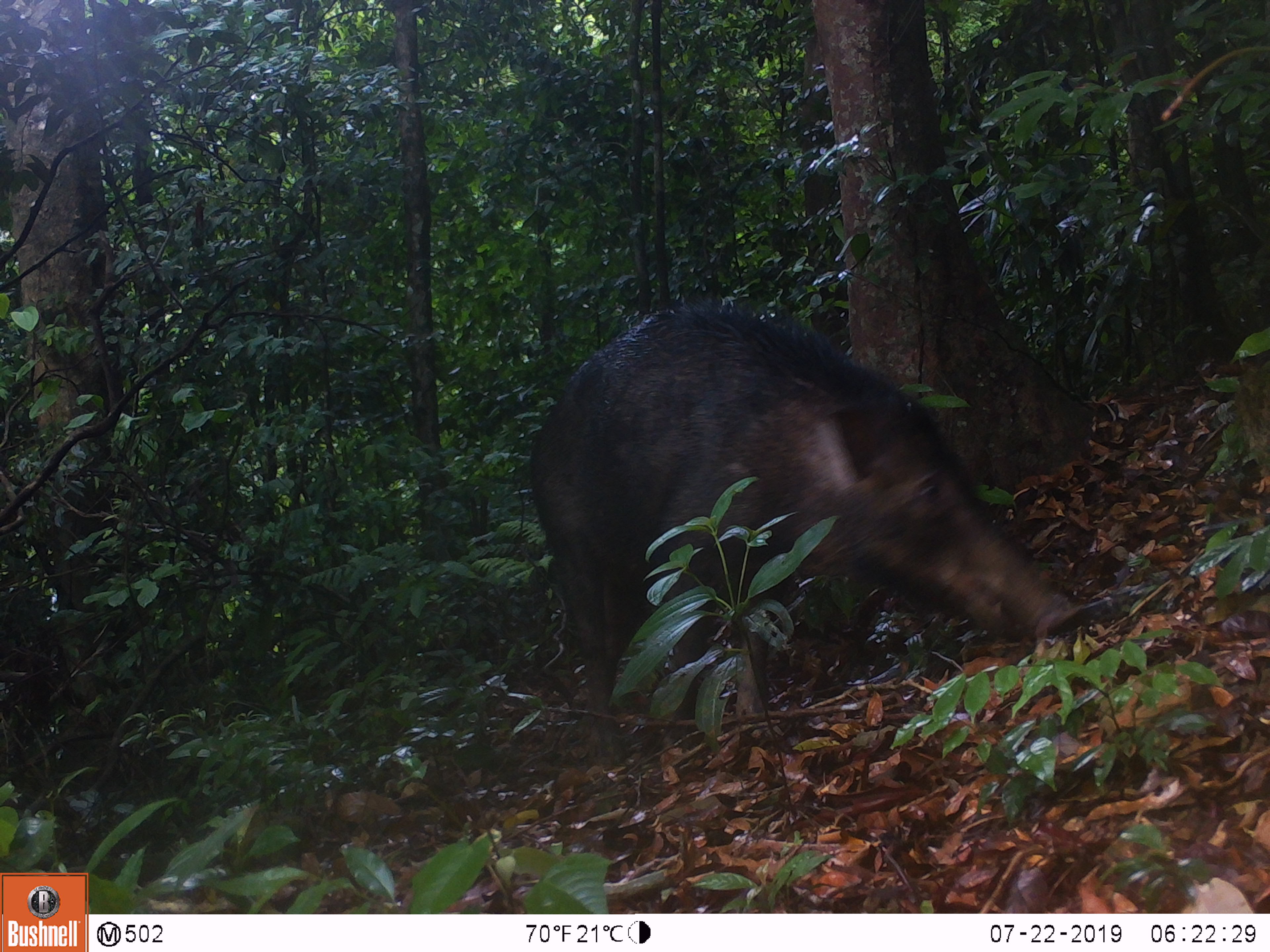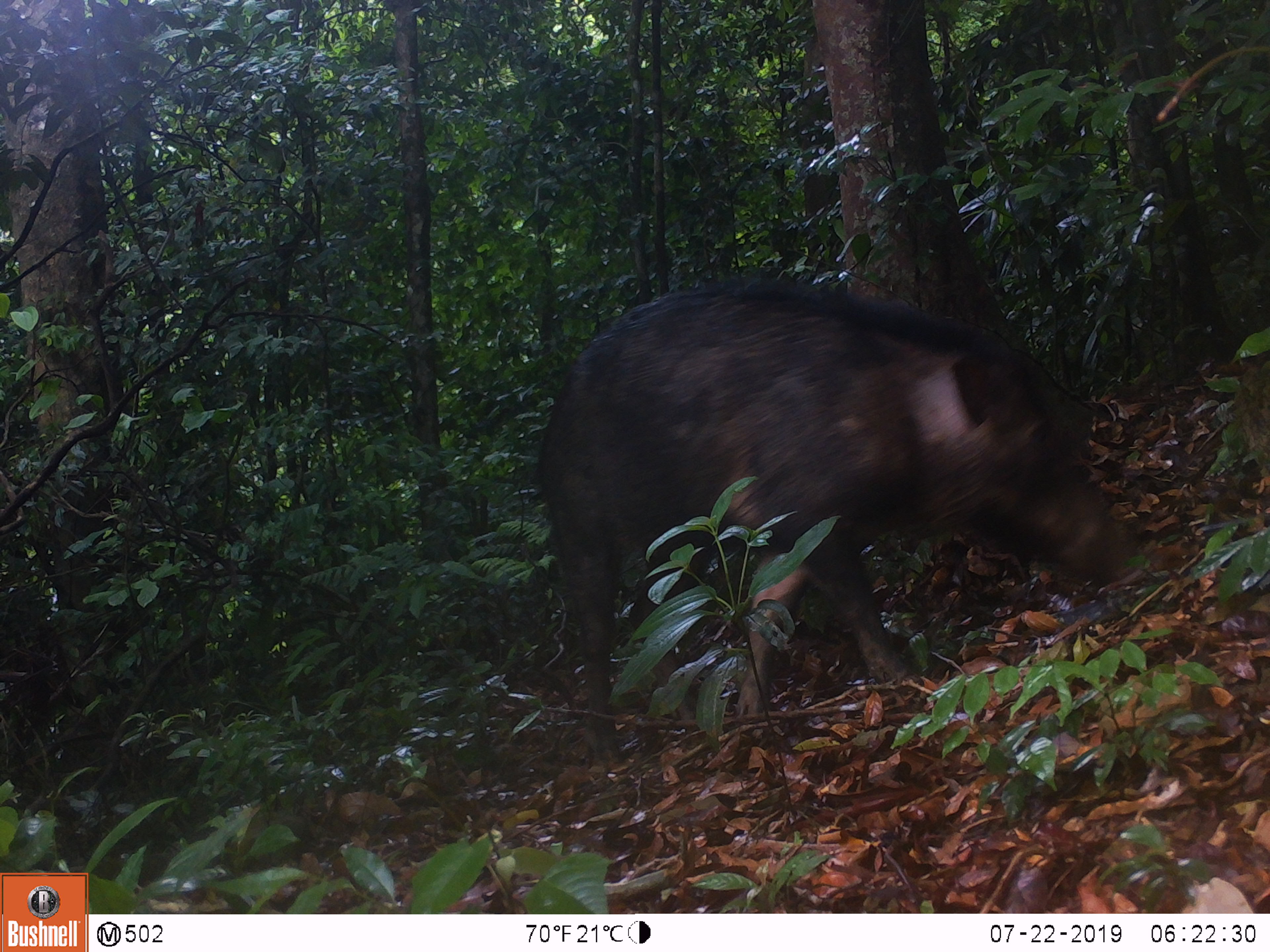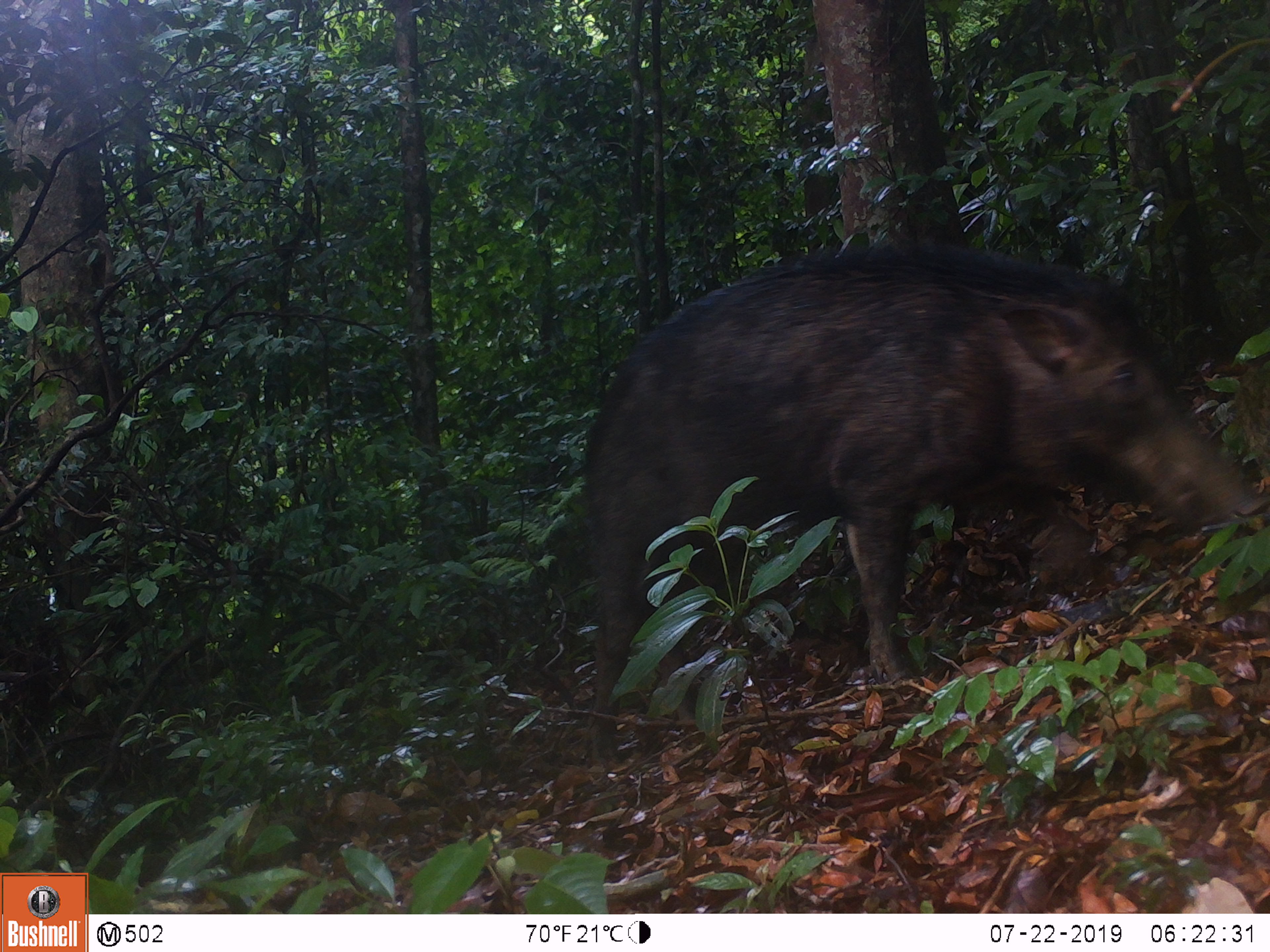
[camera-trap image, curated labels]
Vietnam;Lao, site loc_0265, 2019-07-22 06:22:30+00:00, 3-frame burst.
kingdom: Animalia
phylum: Chordata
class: Mammalia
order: Artiodactyla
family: Suidae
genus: Sus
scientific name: Sus scrofa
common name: eurasian wild pig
Eurasian wild pig (Sus scrofa). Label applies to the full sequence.